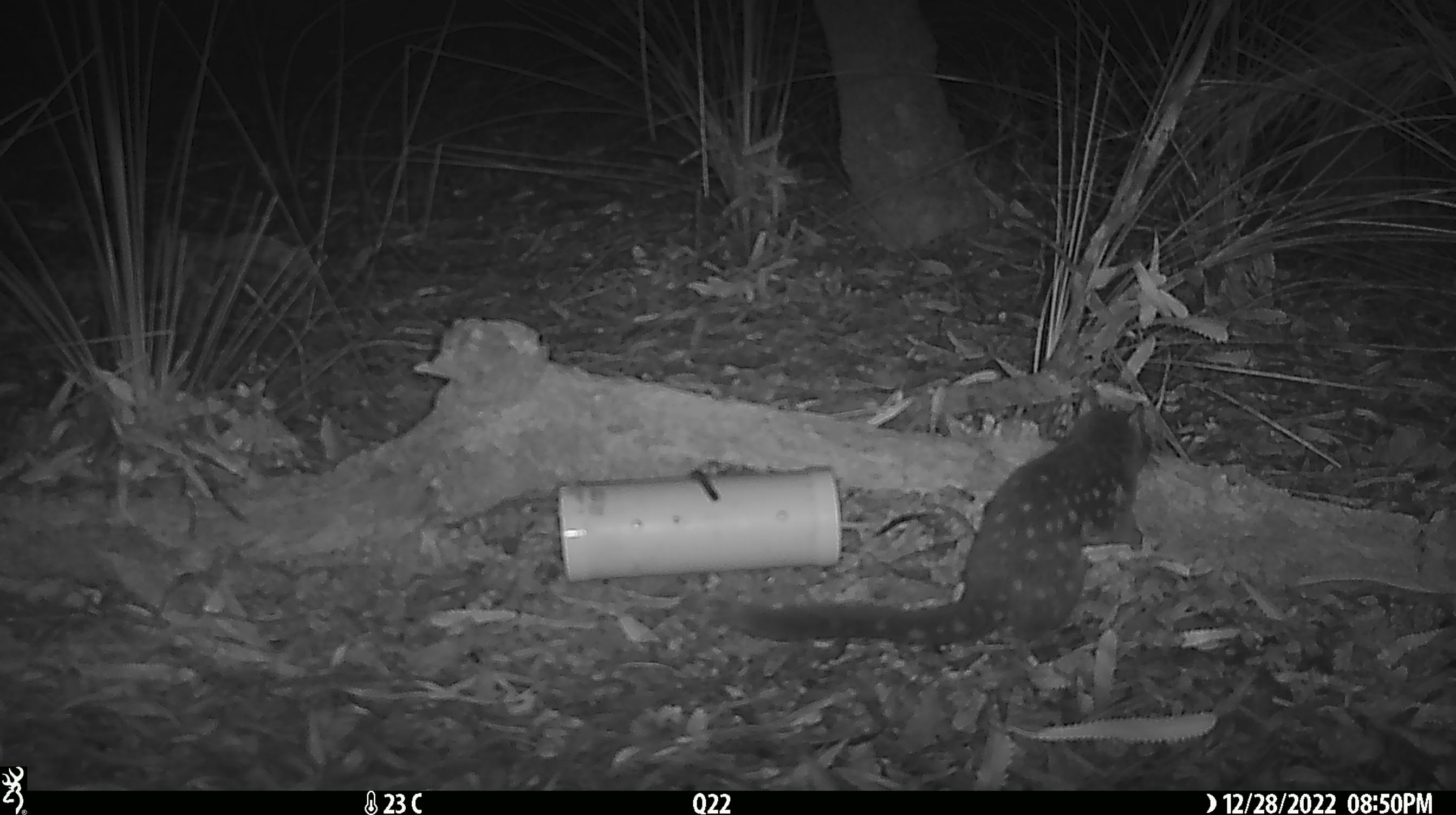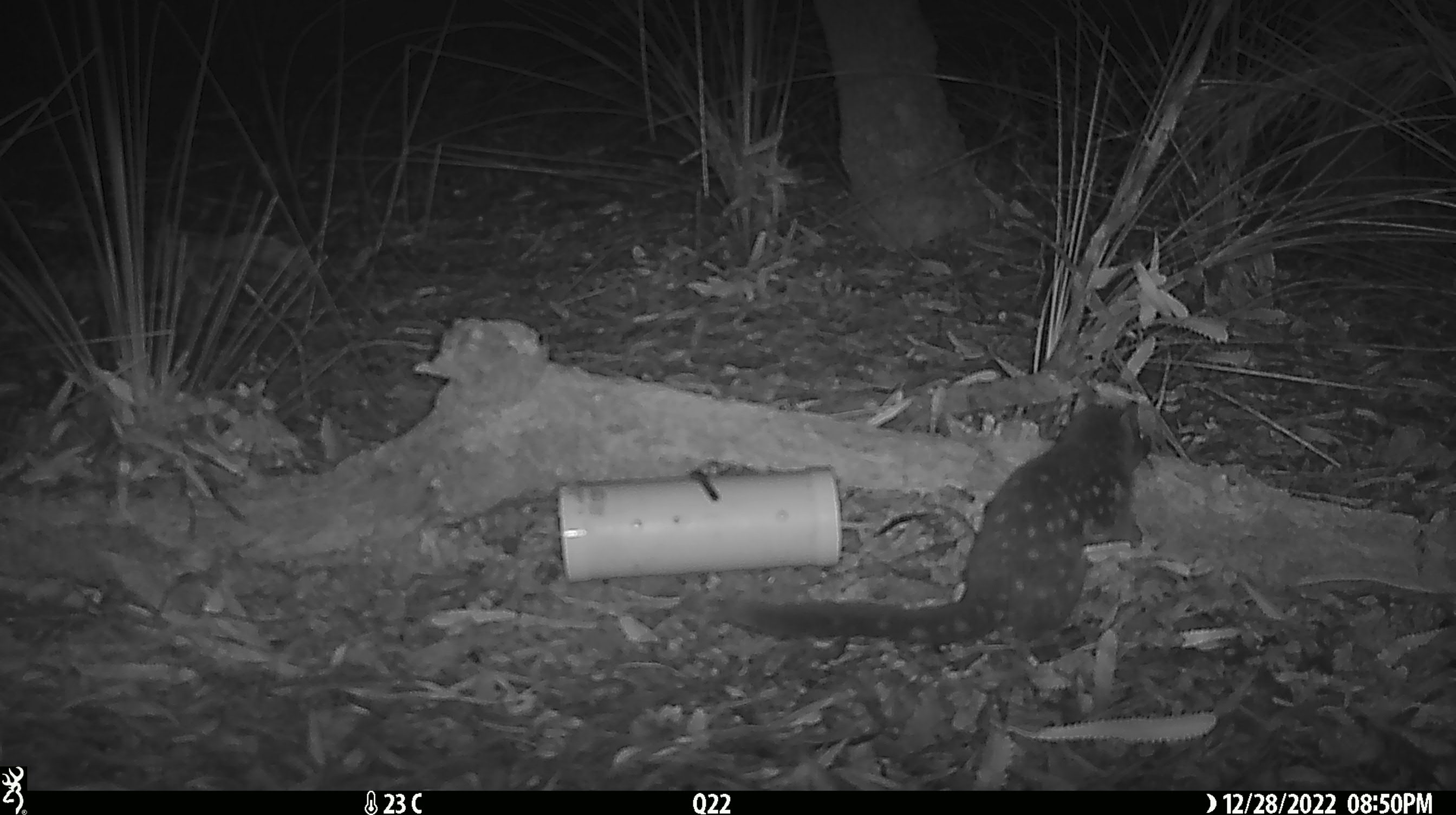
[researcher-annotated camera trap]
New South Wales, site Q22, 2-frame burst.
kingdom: Animalia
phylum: Chordata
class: Mammalia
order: Dasyuromorphia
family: Dasyuridae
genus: Dasyurus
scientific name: Dasyurus maculatus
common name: spotted-tailed quoll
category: quoll